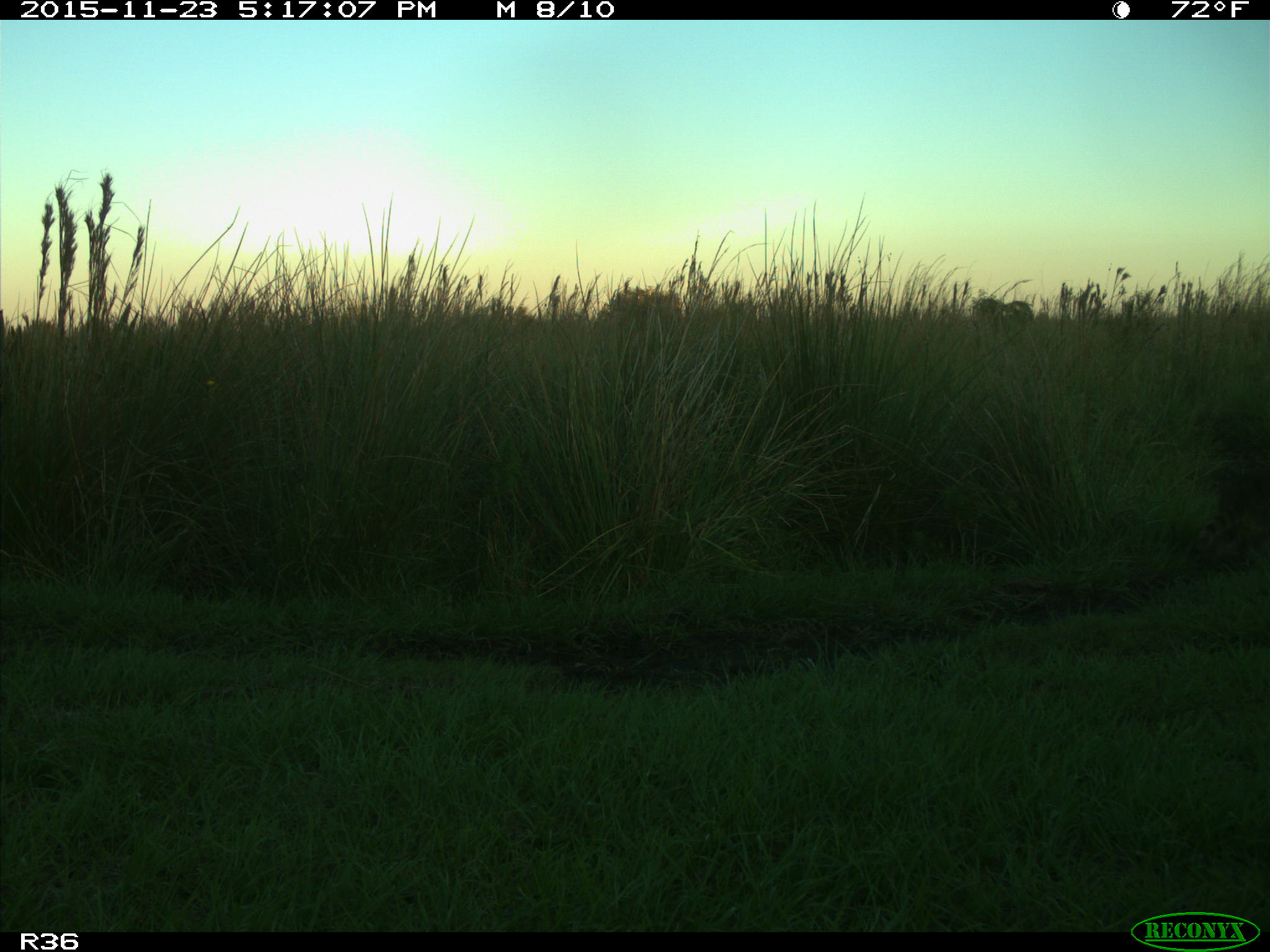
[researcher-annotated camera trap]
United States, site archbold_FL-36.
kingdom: Animalia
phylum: Chordata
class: Mammalia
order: Carnivora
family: Procyonidae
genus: Procyon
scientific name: Procyon lotor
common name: common raccoon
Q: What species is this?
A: Procyon lotor (common raccoon).